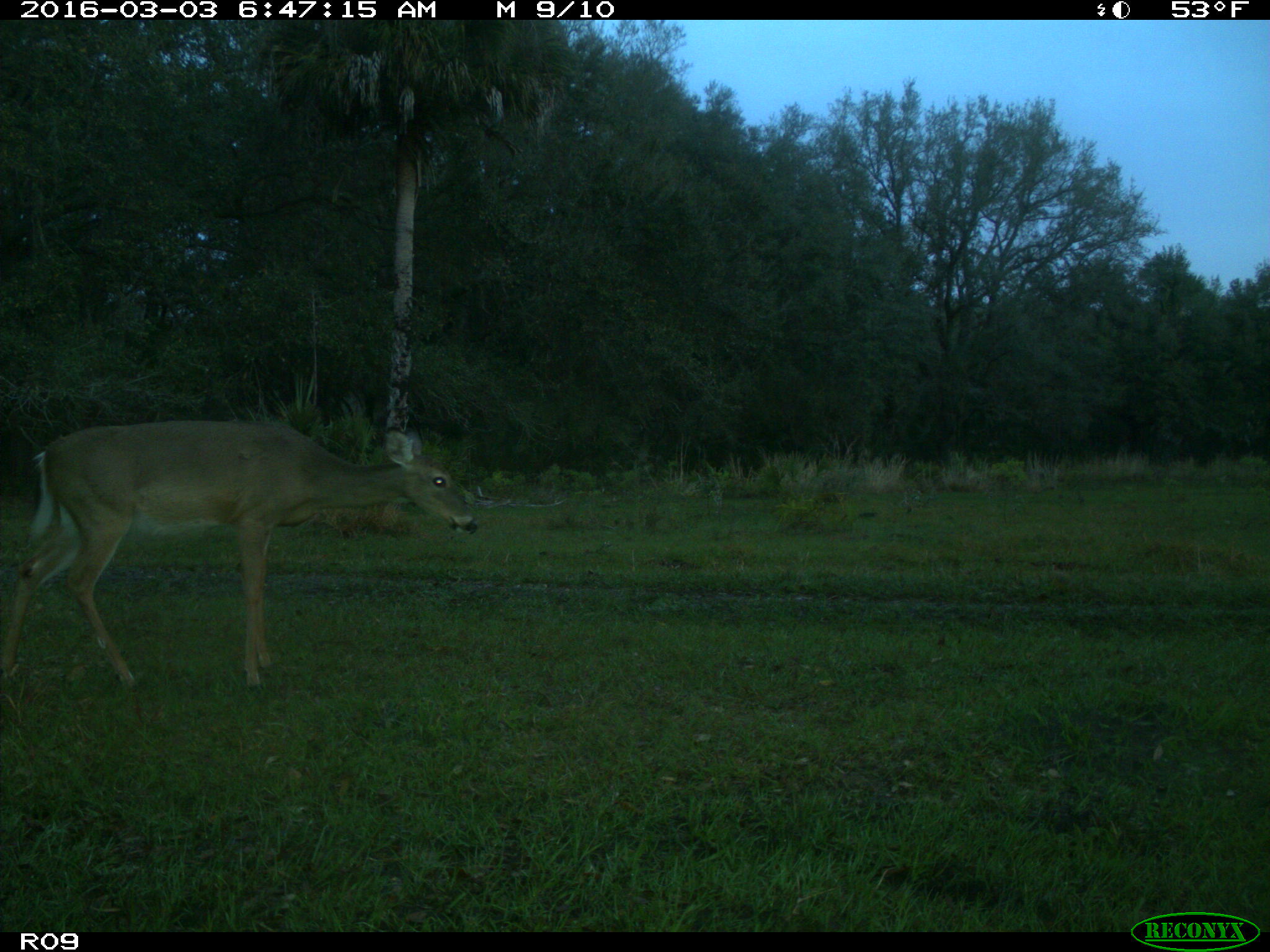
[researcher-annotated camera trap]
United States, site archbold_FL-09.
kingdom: Animalia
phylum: Chordata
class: Mammalia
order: Artiodactyla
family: Cervidae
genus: Odocoileus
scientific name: Odocoileus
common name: deer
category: unidentified deer